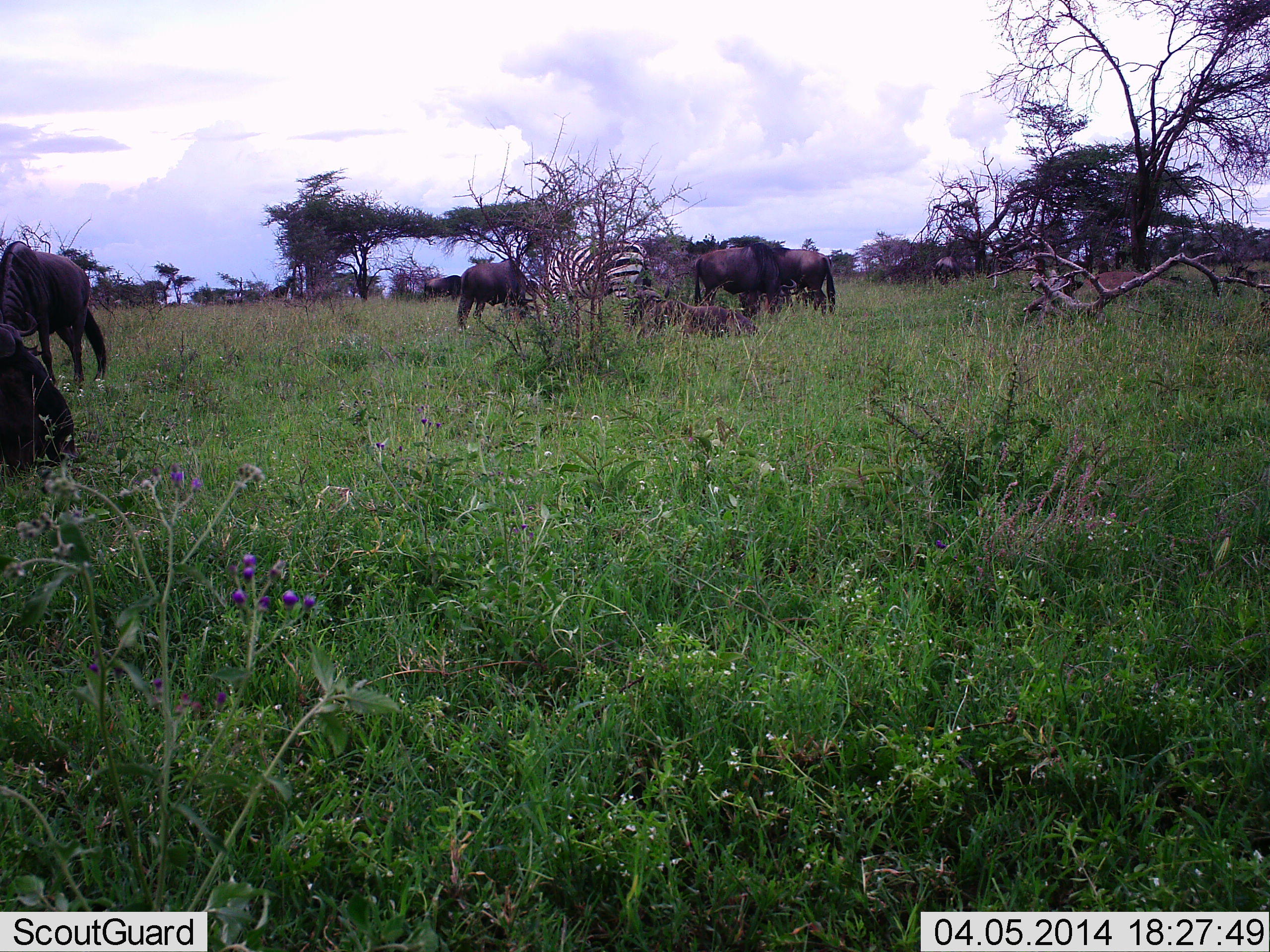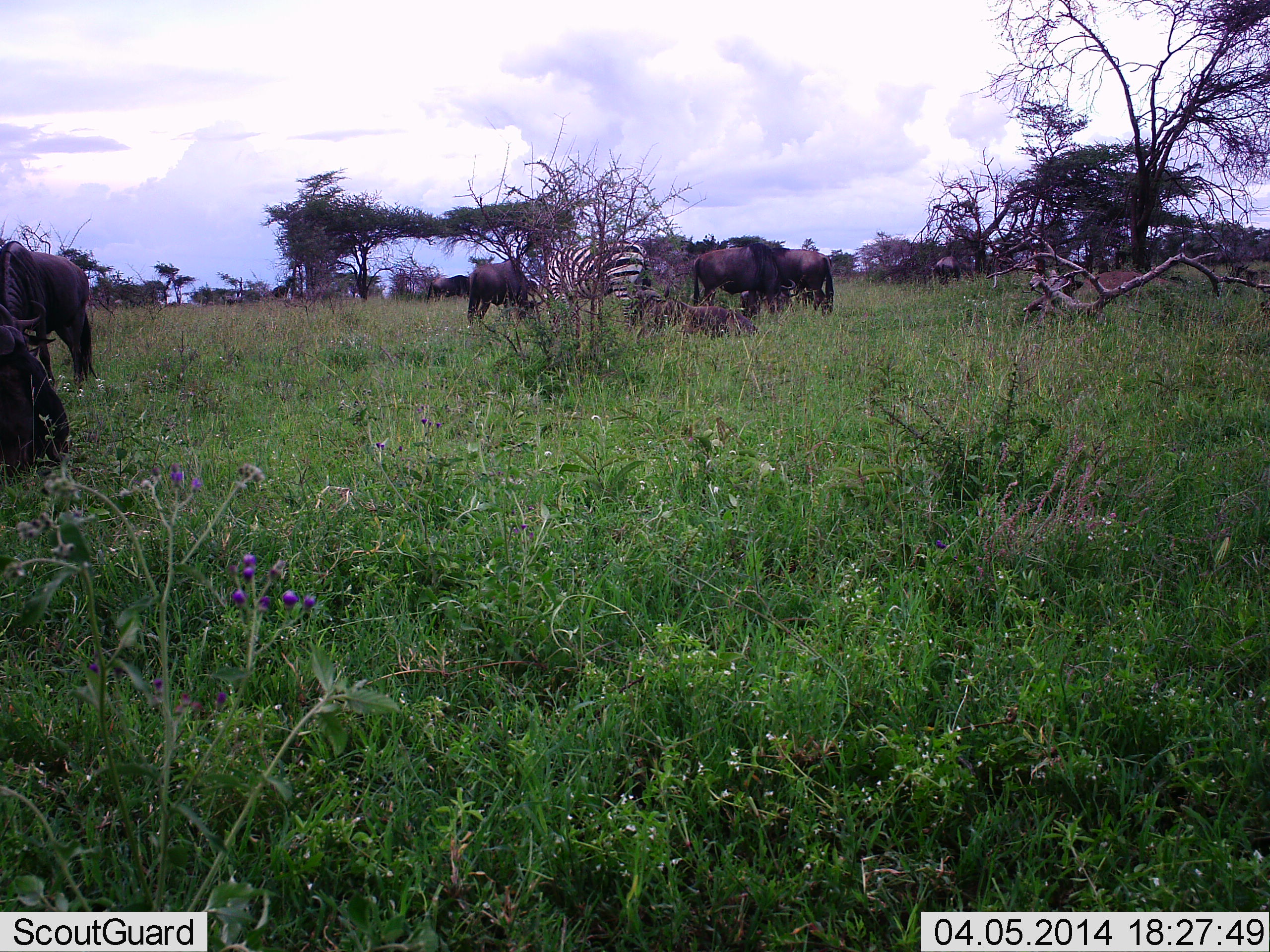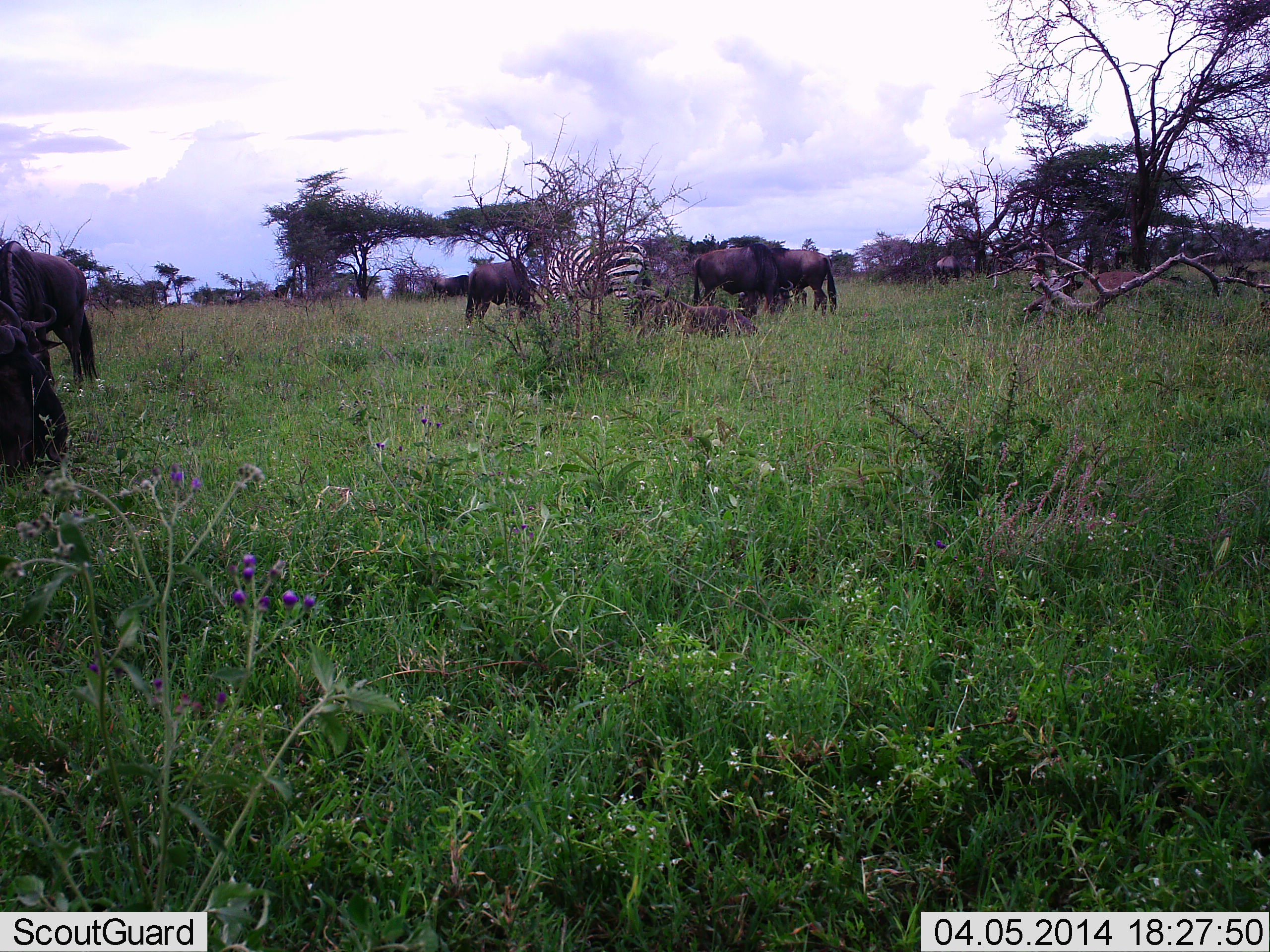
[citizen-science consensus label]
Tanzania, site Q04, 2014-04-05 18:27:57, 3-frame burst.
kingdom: Animalia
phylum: Chordata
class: Mammalia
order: Artiodactyla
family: Bovidae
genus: Connochaetes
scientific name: Connochaetes taurinus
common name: blue wildebeest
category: wildebeest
Wildebeest (blue wildebeest) (Connochaetes taurinus), count 7. Behavior (volunteer vote fractions): standing 75%, resting 50%, moving 0%, interacting 0%. Young present (vote fraction): 8%. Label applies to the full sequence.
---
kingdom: Animalia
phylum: Chordata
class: Mammalia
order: Perissodactyla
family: Equidae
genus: Equus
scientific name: Equus quagga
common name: plains zebra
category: zebra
Zebra (plains zebra) (Equus quagga), count 1. Behavior (volunteer vote fractions): standing 77%, resting 0%, moving 0%, interacting 0%. Young present (vote fraction): 0%. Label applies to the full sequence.